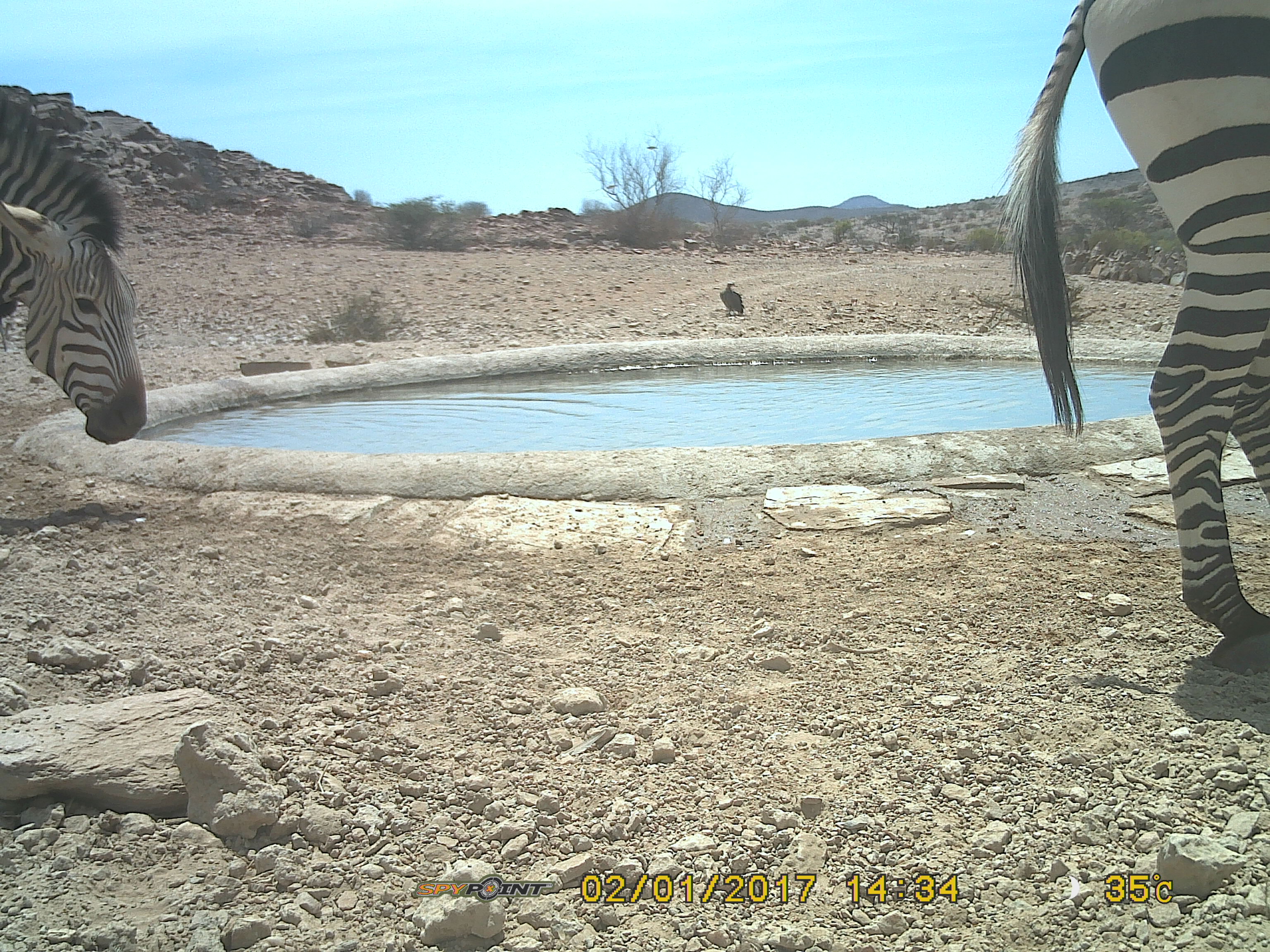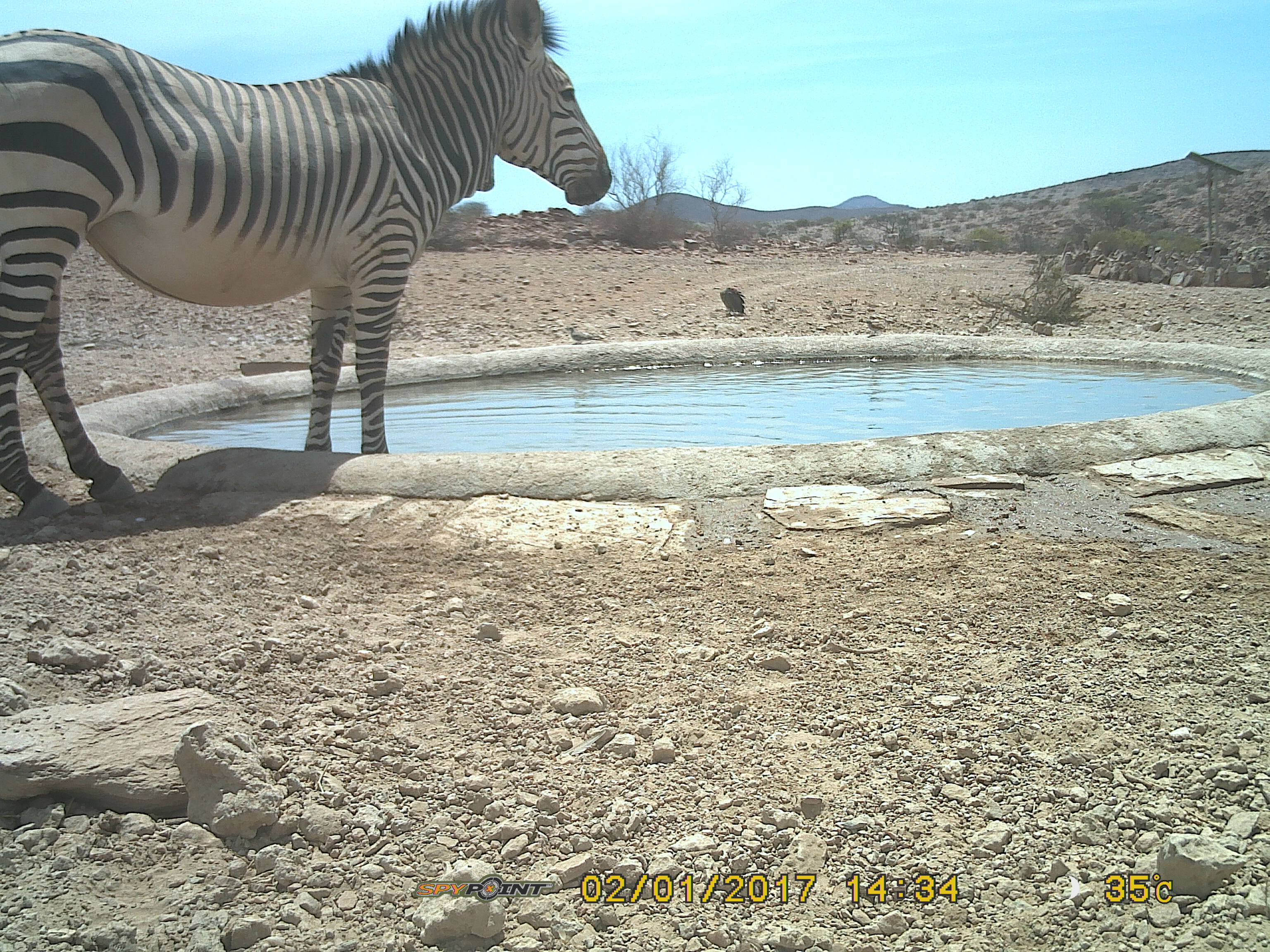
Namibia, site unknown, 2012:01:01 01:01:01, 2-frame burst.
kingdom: Animalia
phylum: Chordata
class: Mammalia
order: Perissodactyla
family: Equidae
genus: Equus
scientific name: Equus zebra hartmannae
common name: hartmann's mountain zebra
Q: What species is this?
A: Equus zebra hartmannae (hartmann's mountain zebra).